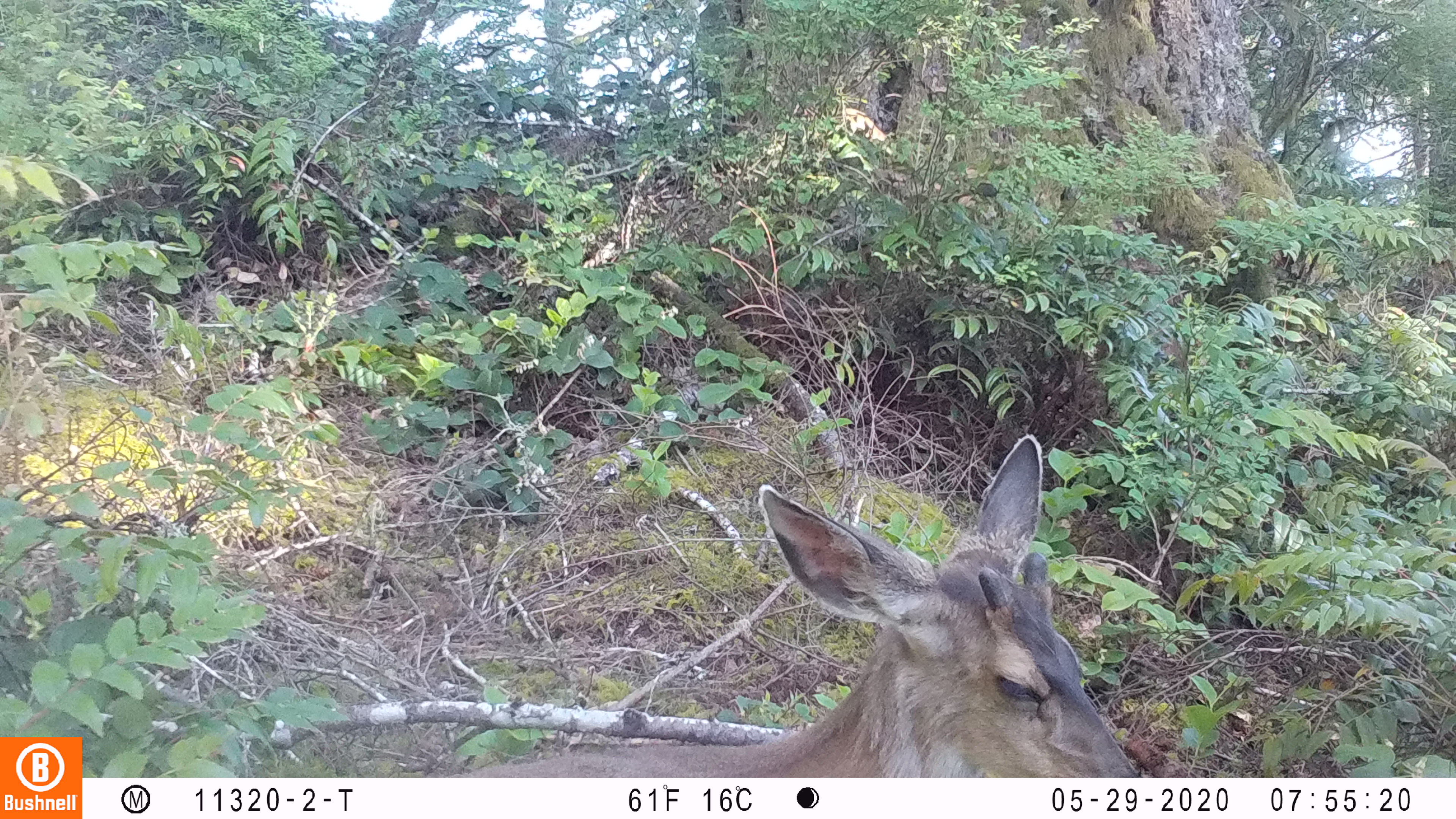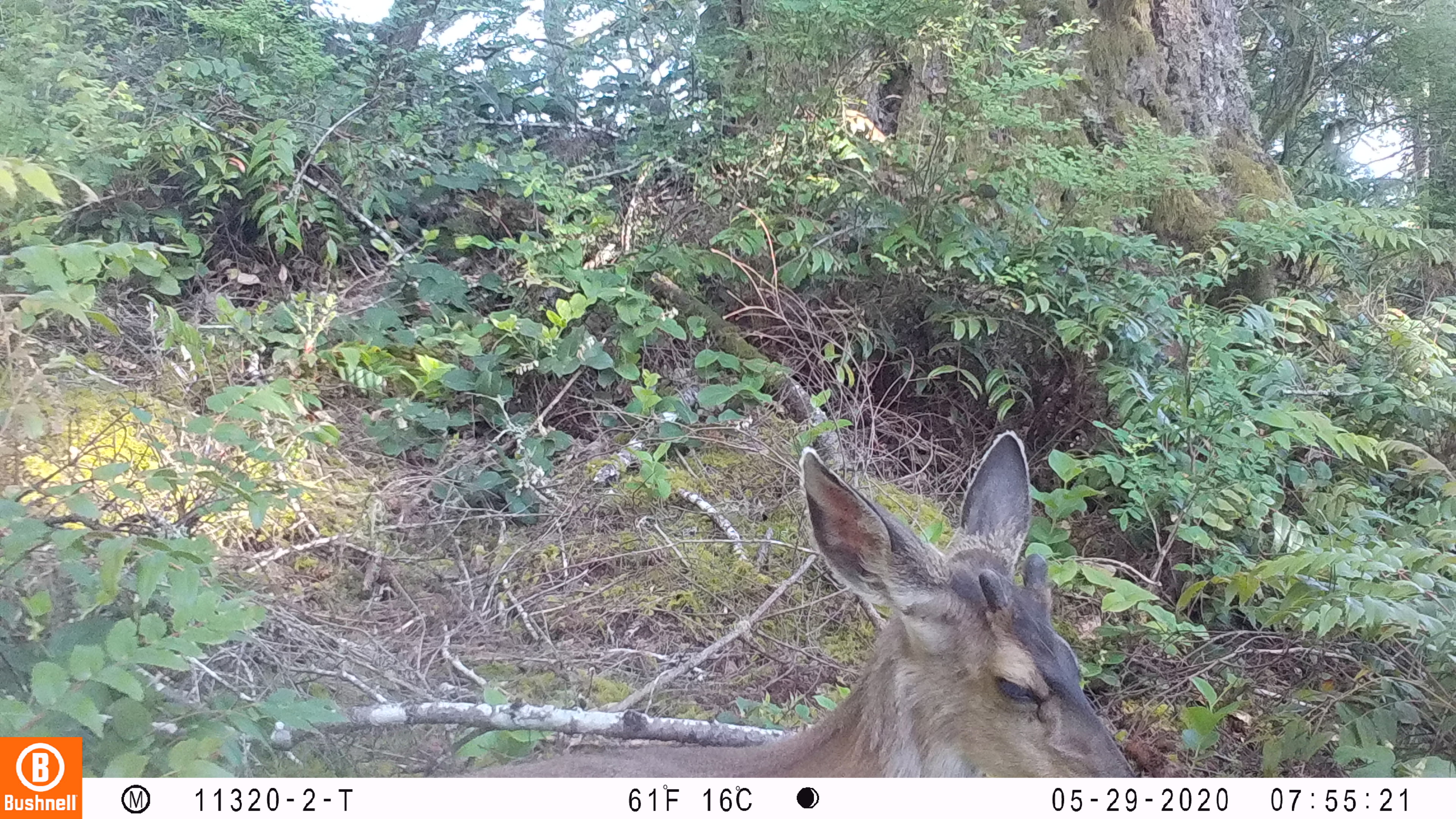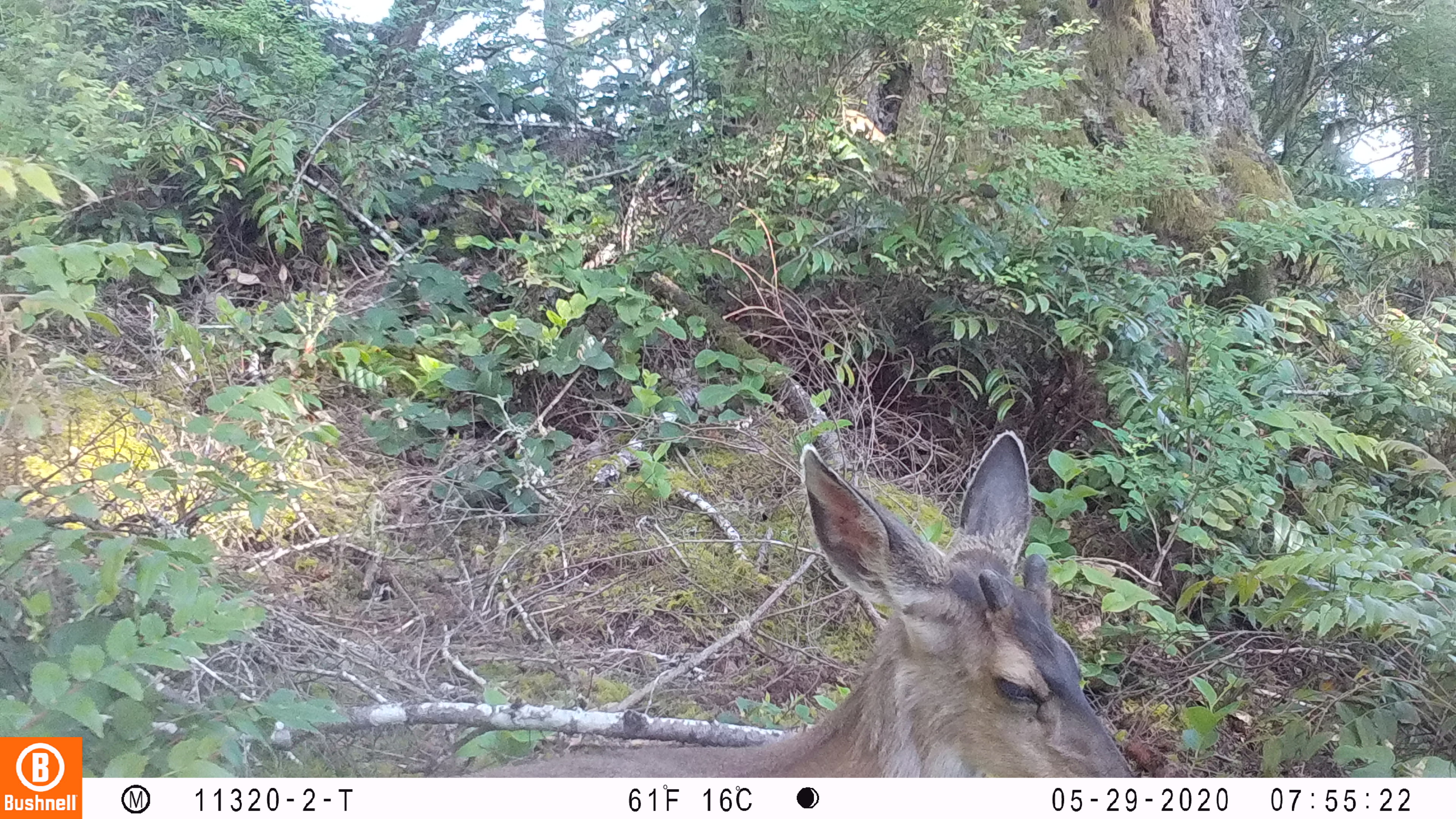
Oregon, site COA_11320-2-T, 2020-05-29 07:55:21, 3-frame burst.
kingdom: Animalia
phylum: Chordata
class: Mammalia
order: Artiodactyla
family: Cervidae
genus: Odocoileus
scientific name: Odocoileus hemionus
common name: black-tailed deer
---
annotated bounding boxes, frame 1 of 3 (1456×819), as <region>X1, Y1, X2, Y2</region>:
black-tailed deer: <region>450, 425, 1151, 770</region>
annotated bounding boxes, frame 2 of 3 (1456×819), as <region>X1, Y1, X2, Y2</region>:
black-tailed deer: <region>471, 427, 1134, 768</region>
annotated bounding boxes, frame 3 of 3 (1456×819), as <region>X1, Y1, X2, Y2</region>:
black-tailed deer: <region>478, 423, 1144, 770</region>